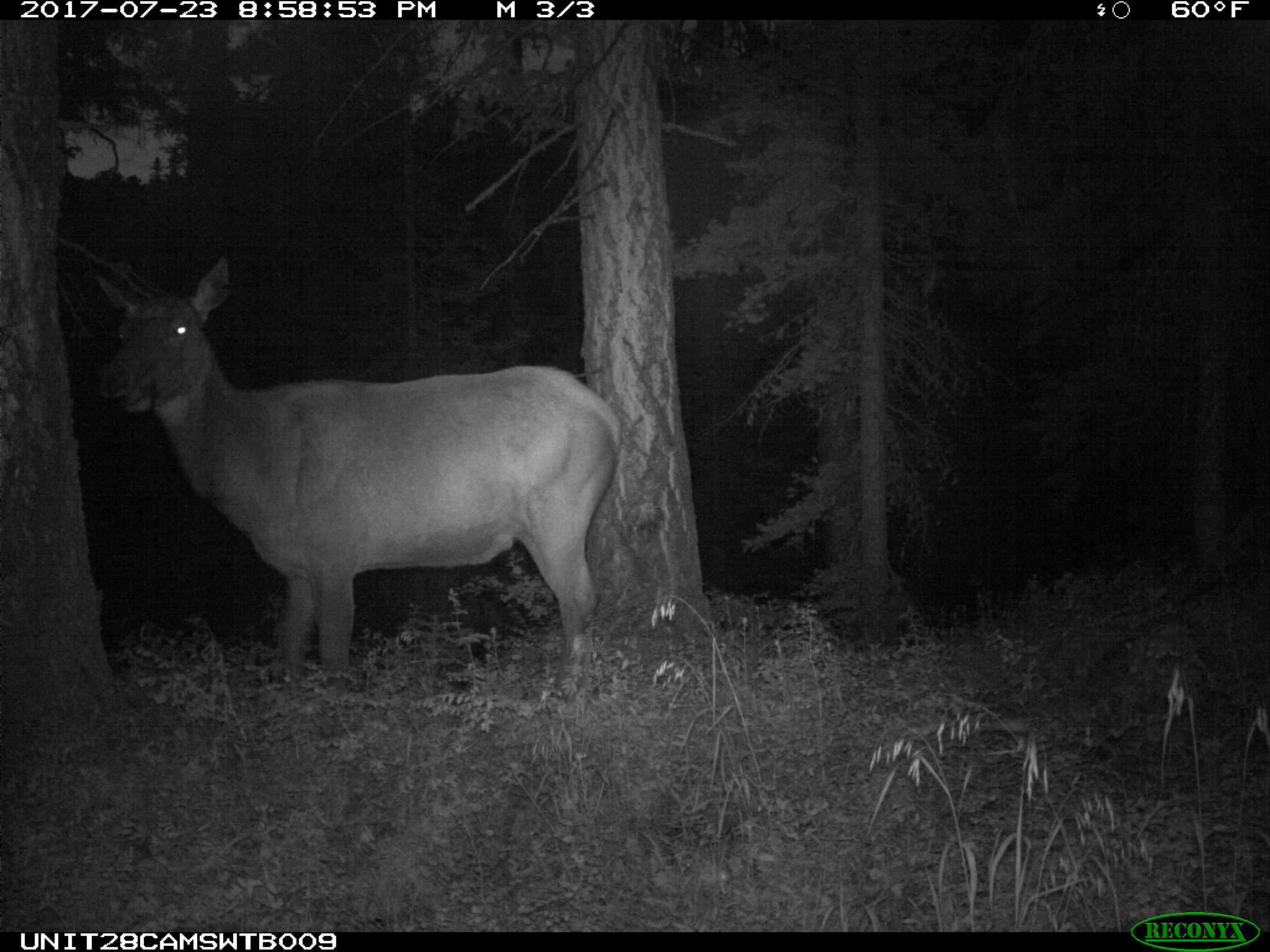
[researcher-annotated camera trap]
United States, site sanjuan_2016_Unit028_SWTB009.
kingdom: Animalia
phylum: Chordata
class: Mammalia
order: Artiodactyla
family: Cervidae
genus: Cervus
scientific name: Cervus elaphus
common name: red deer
Cervus elaphus (red deer).